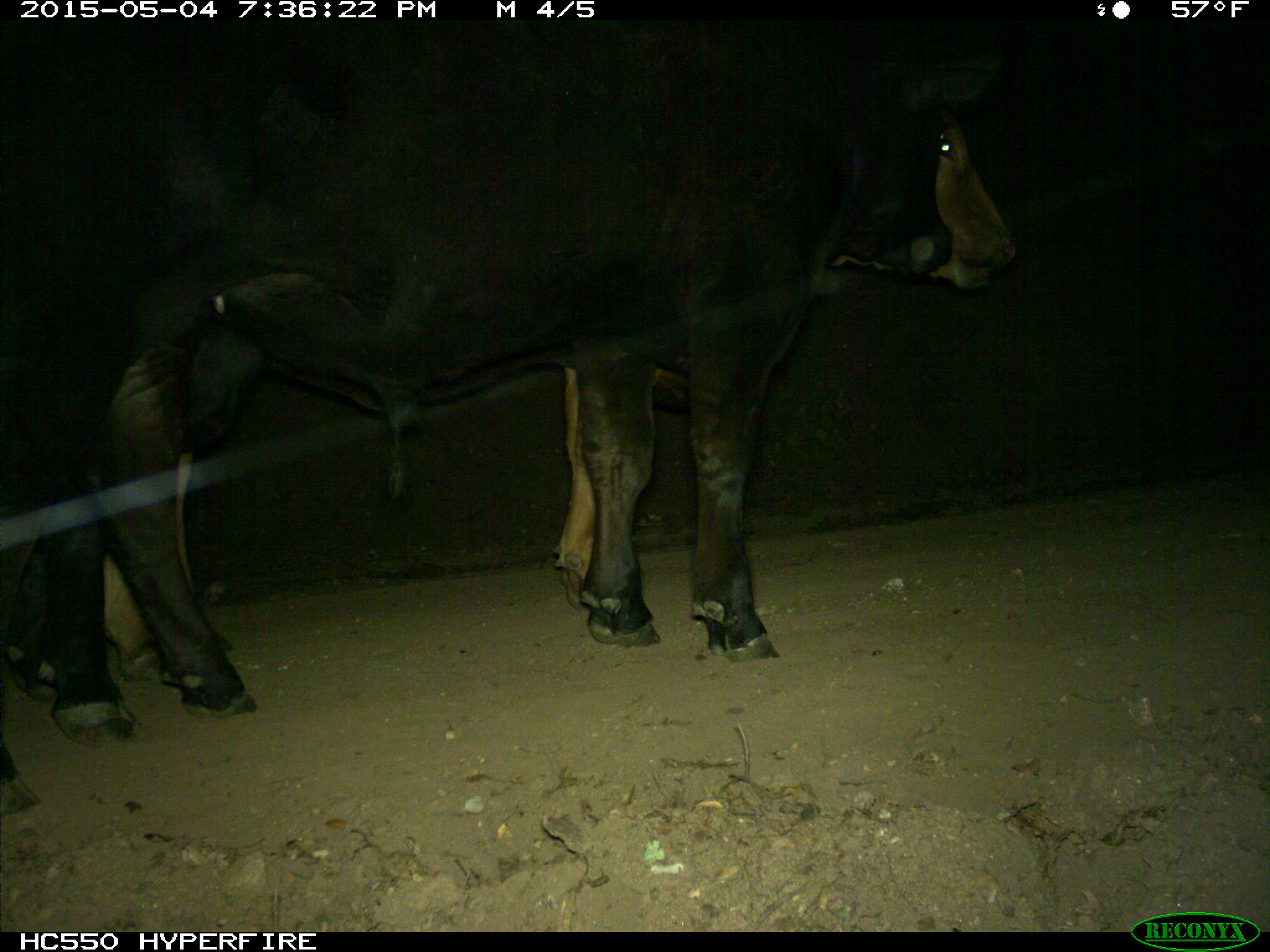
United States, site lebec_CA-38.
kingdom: Animalia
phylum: Chordata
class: Mammalia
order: Artiodactyla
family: Bovidae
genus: Bos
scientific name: Bos taurus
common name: domestic cow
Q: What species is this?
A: Bos taurus (domestic cow).